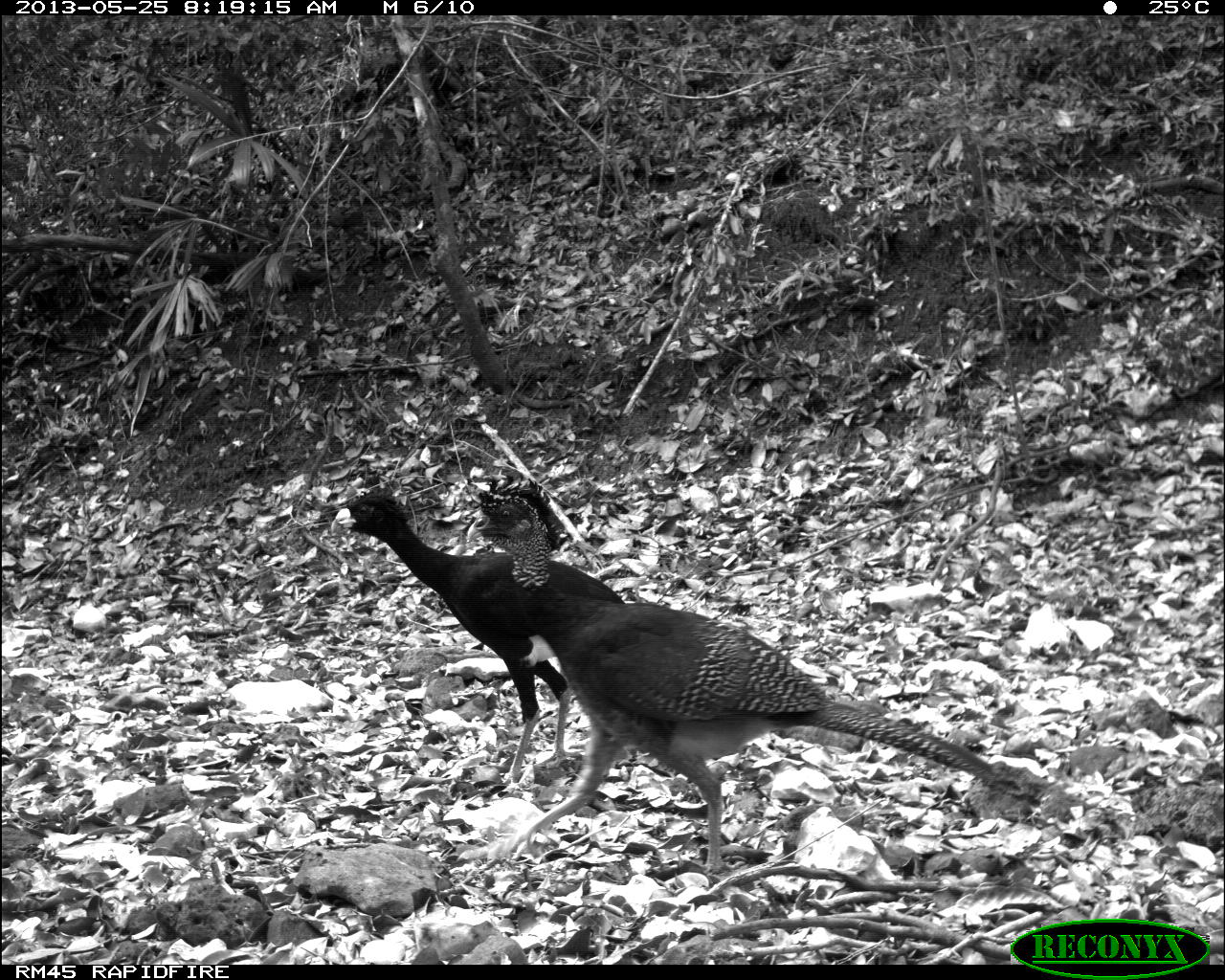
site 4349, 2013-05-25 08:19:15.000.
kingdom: Animalia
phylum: Chordata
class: Aves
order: Galliformes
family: Cracidae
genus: Crax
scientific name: Crax rubra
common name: great curassow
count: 2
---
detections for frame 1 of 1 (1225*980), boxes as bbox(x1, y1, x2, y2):
crax rubra: bbox(466, 474, 995, 875); bbox(329, 490, 624, 786)